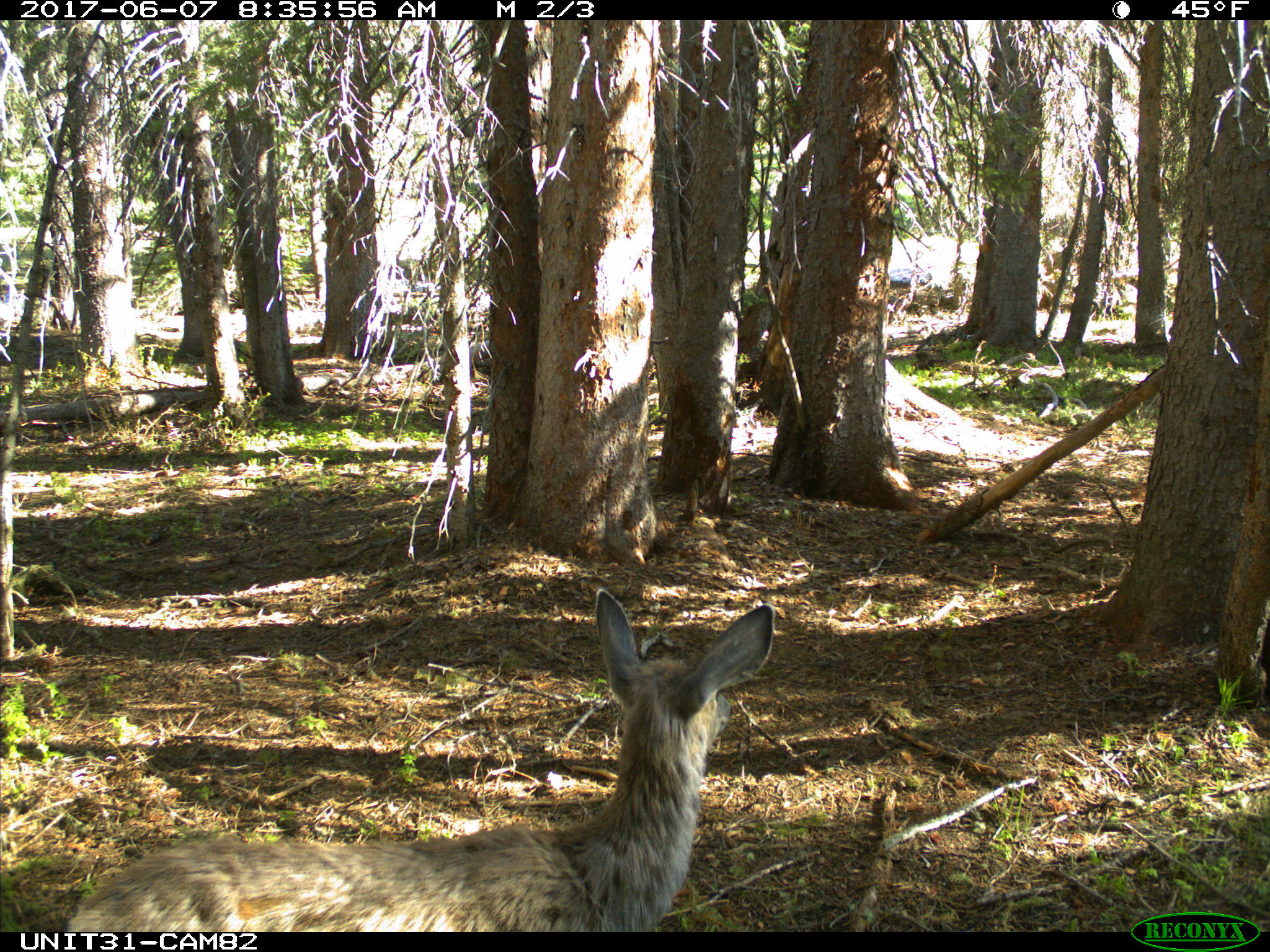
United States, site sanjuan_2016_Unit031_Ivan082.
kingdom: Animalia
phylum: Chordata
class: Mammalia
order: Artiodactyla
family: Cervidae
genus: Odocoileus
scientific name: Odocoileus hemionus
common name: mule deer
Odocoileus hemionus (mule deer).